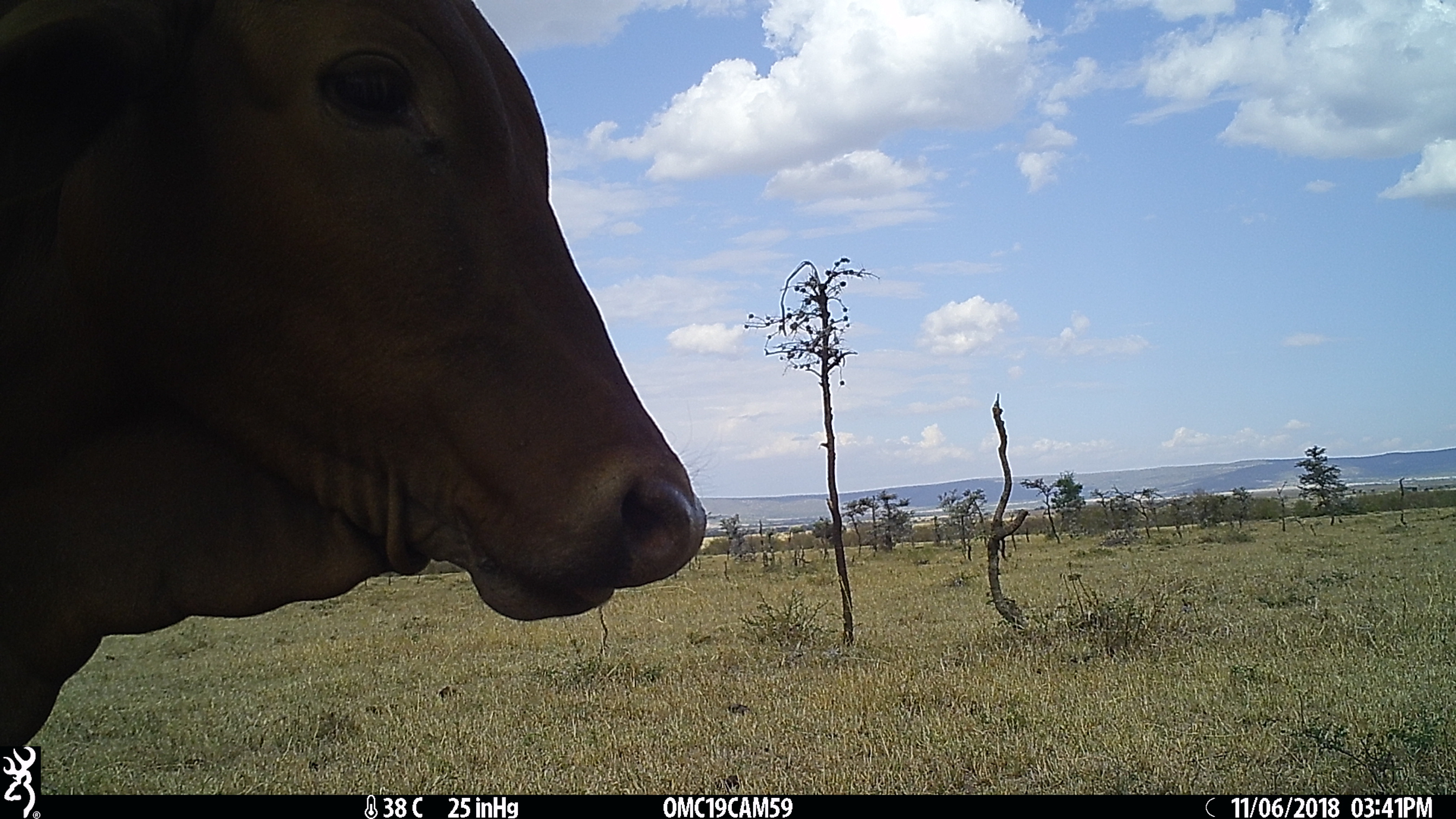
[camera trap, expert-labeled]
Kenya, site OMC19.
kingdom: Animalia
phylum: Chordata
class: Mammalia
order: Artiodactyla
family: Bovidae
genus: Bos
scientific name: Bos taurus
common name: cattle